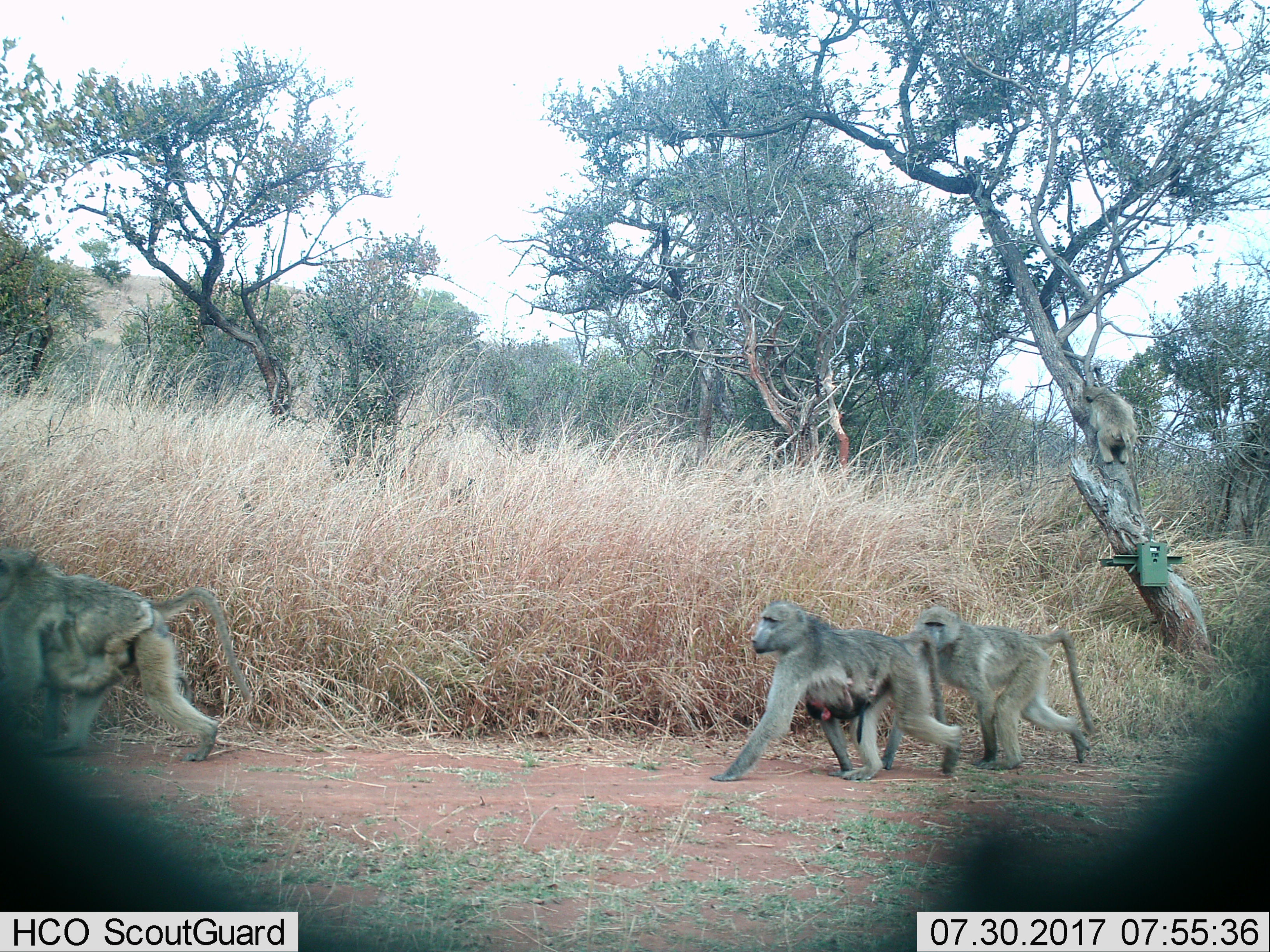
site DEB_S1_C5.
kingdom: Animalia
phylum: Chordata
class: Mammalia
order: Primates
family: Cercopithecidae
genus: Papio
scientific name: Papio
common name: baboon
Baboon (Papio), count 6. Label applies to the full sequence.